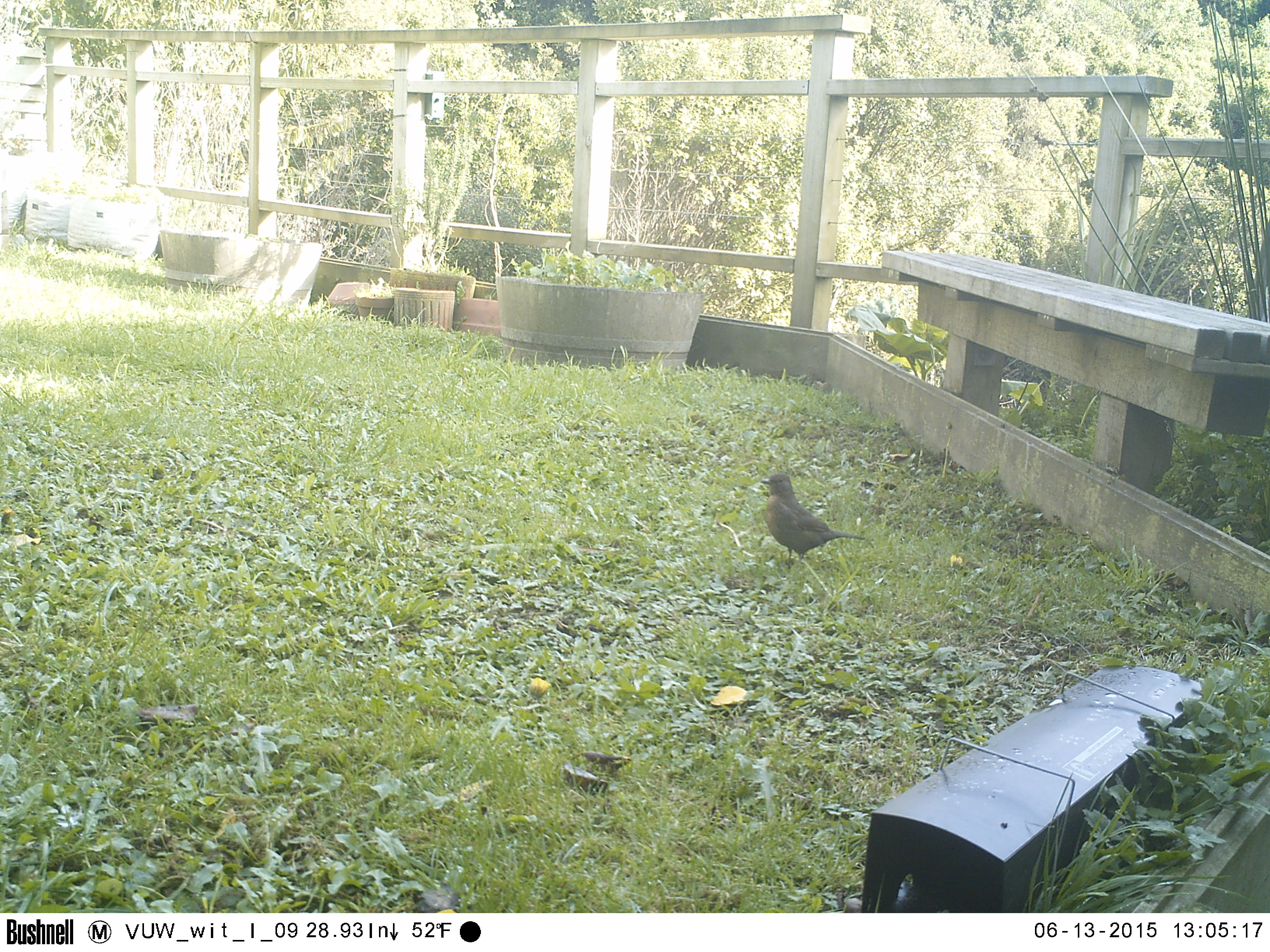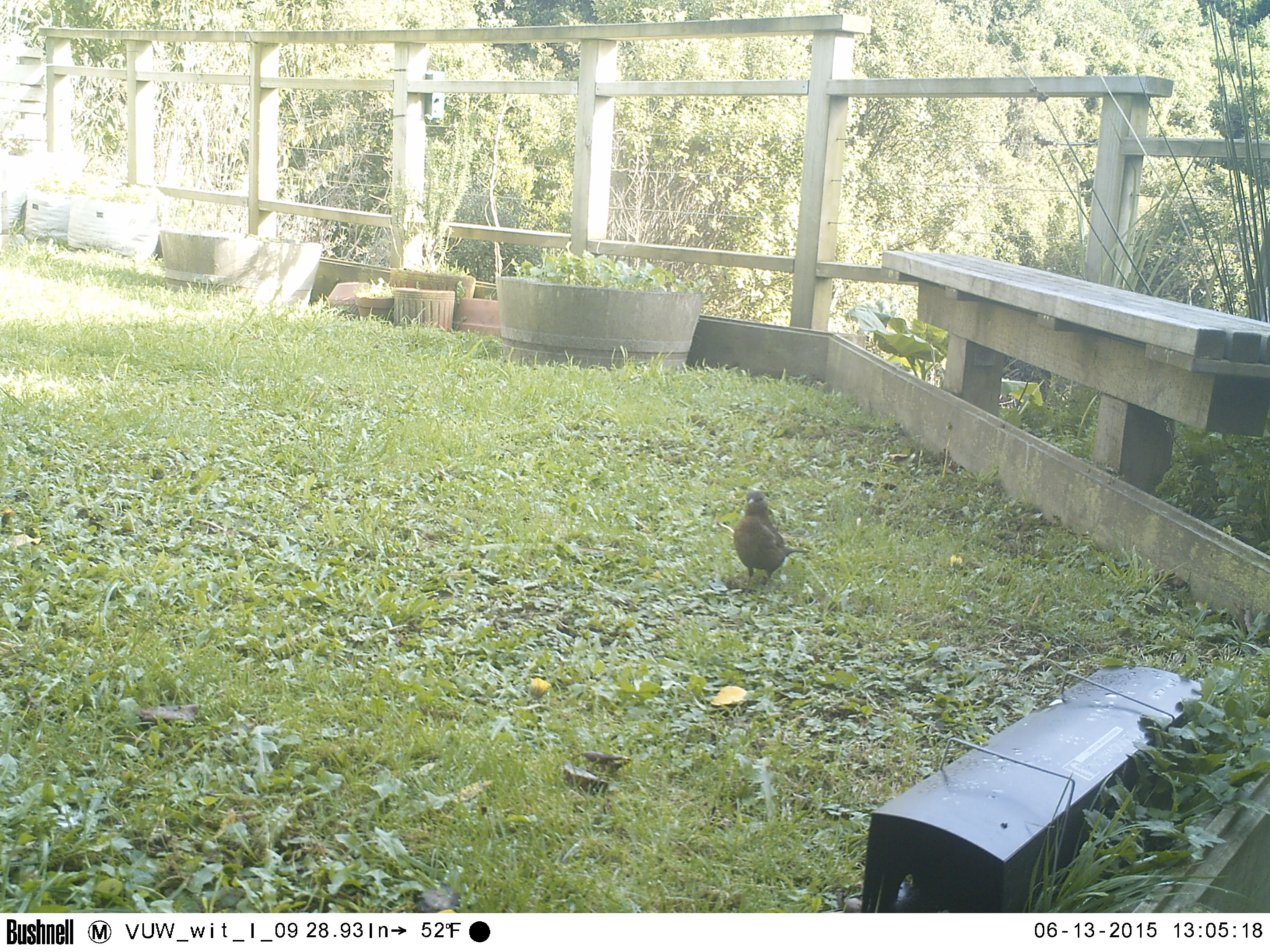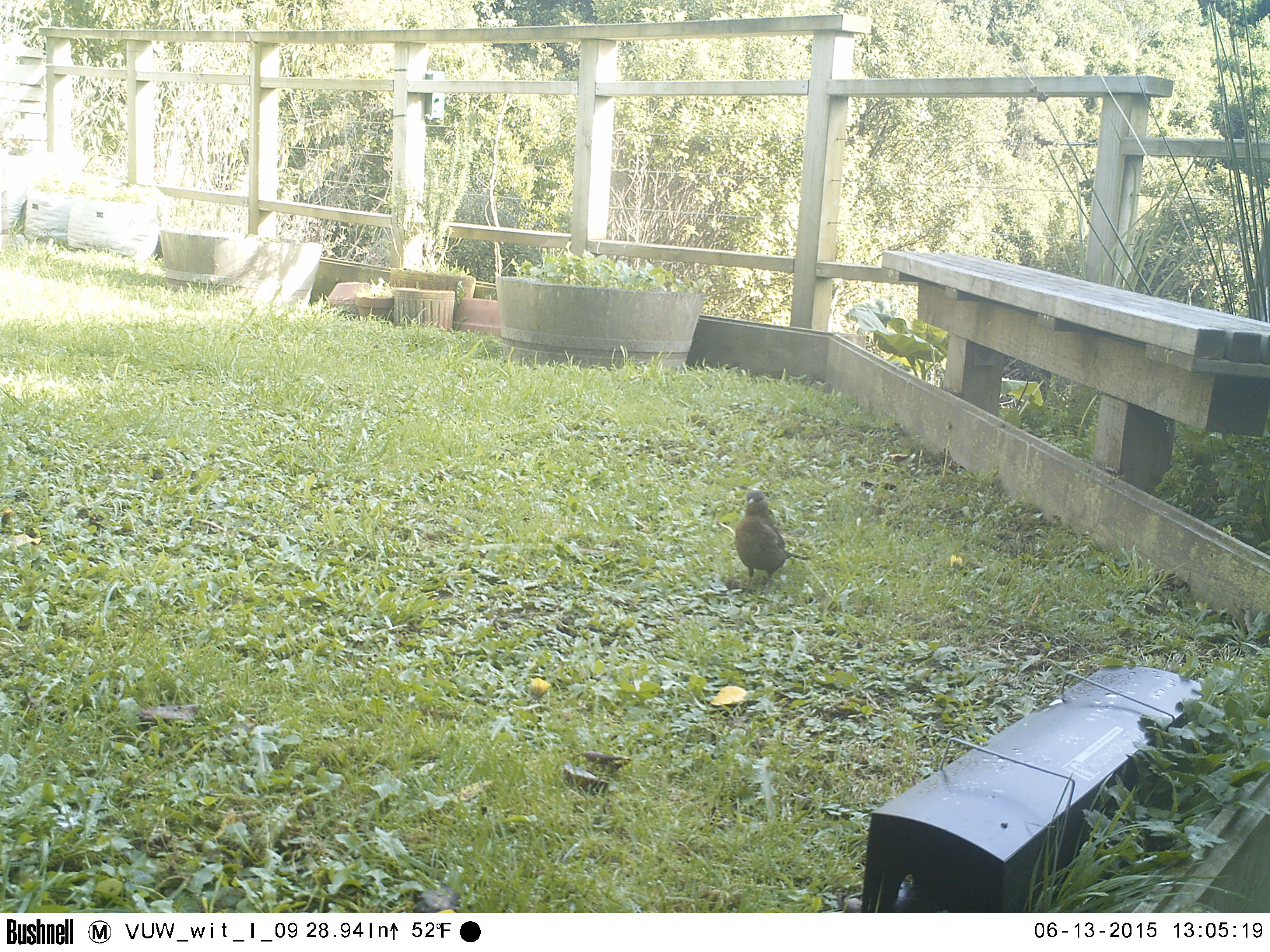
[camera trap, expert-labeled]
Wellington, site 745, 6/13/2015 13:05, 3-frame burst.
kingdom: Animalia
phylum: Chordata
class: Aves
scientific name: Aves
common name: bird